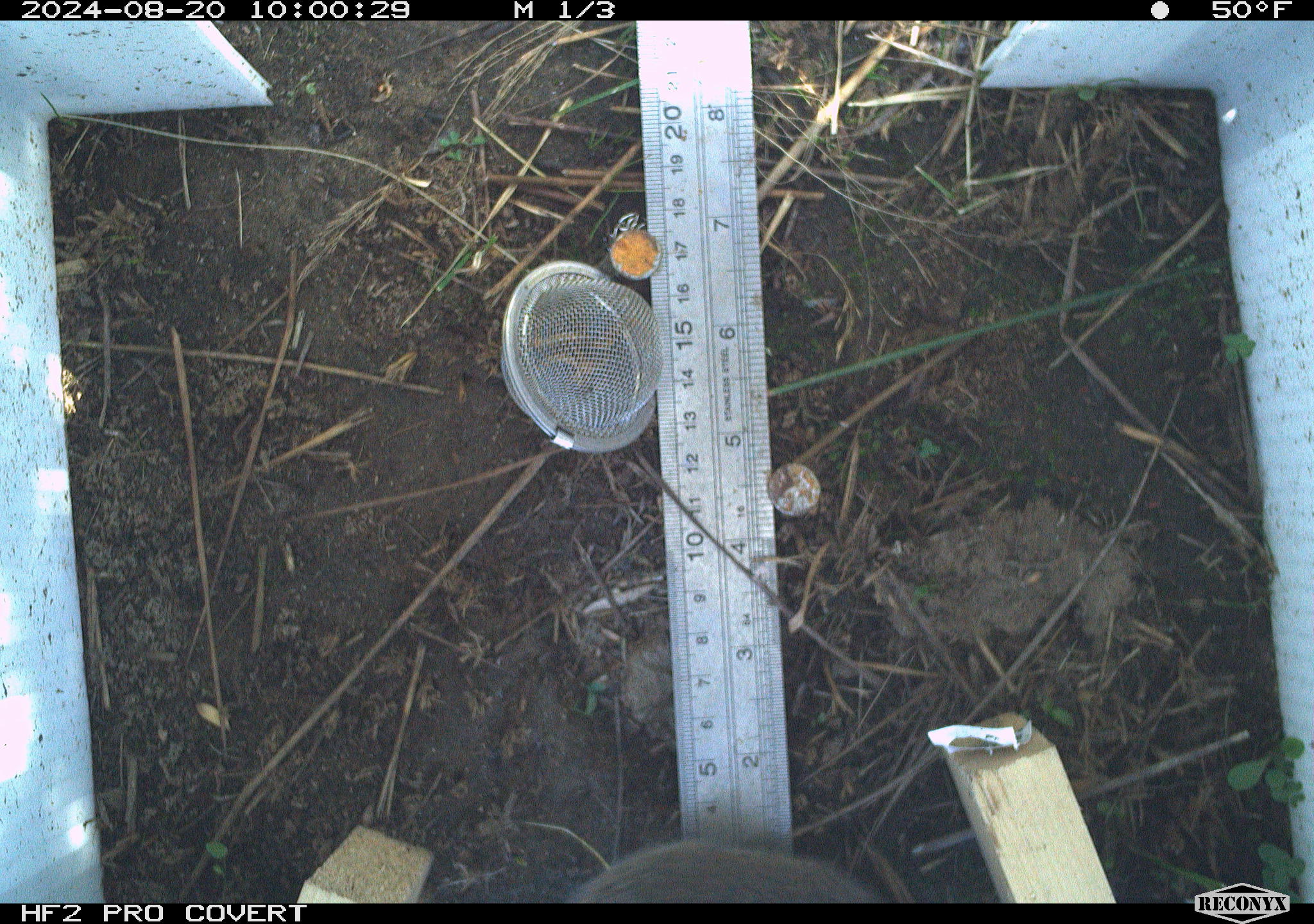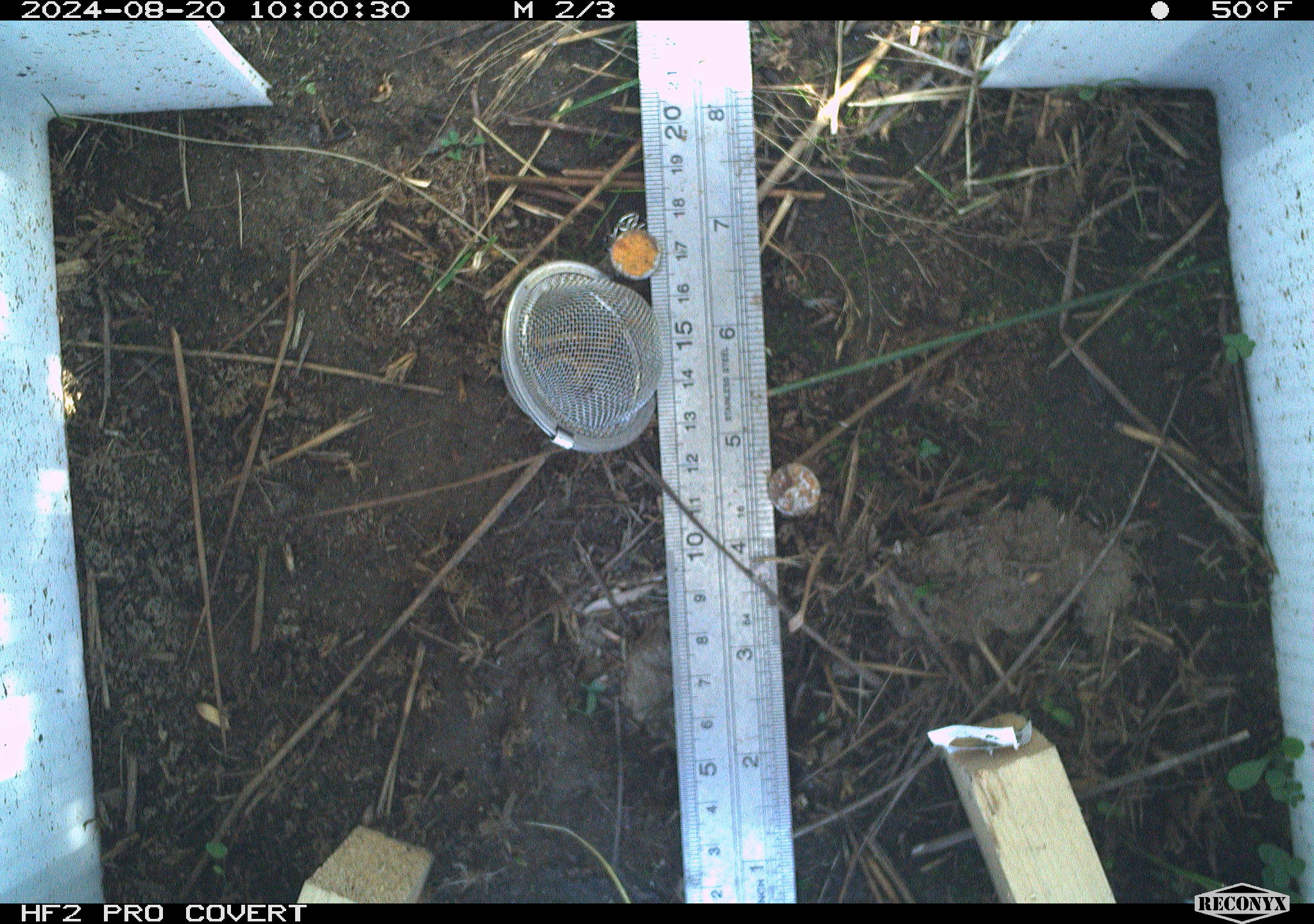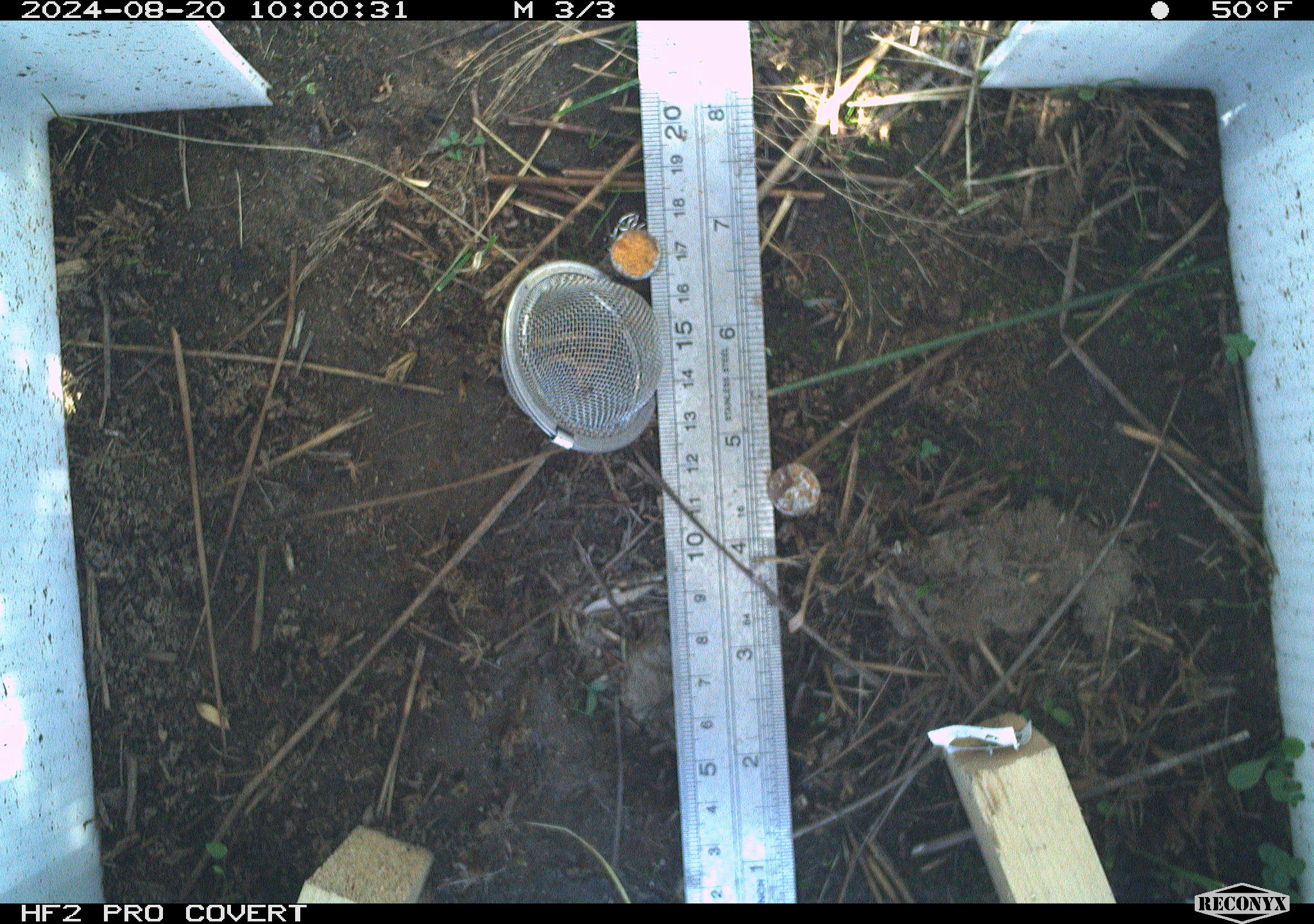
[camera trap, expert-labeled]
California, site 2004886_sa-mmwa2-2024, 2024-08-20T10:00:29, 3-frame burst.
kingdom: Animalia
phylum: Chordata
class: Mammalia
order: Rodentia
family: Cricetidae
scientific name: Arvicolinae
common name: voles, lemmings, and muskrats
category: arvicolinae subfamily